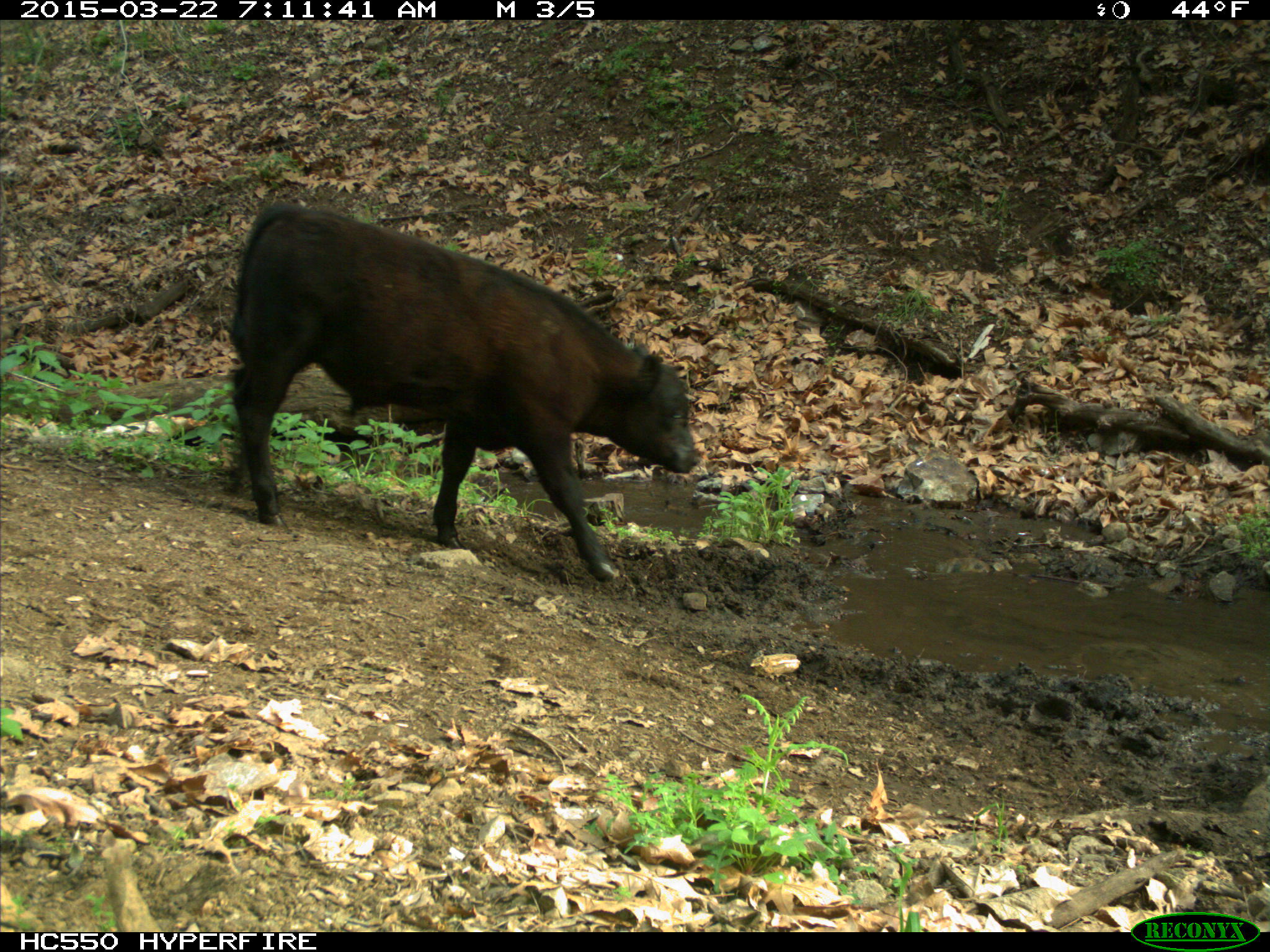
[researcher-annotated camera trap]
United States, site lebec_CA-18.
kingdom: Animalia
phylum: Chordata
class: Mammalia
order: Artiodactyla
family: Bovidae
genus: Bos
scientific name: Bos taurus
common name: domestic cow